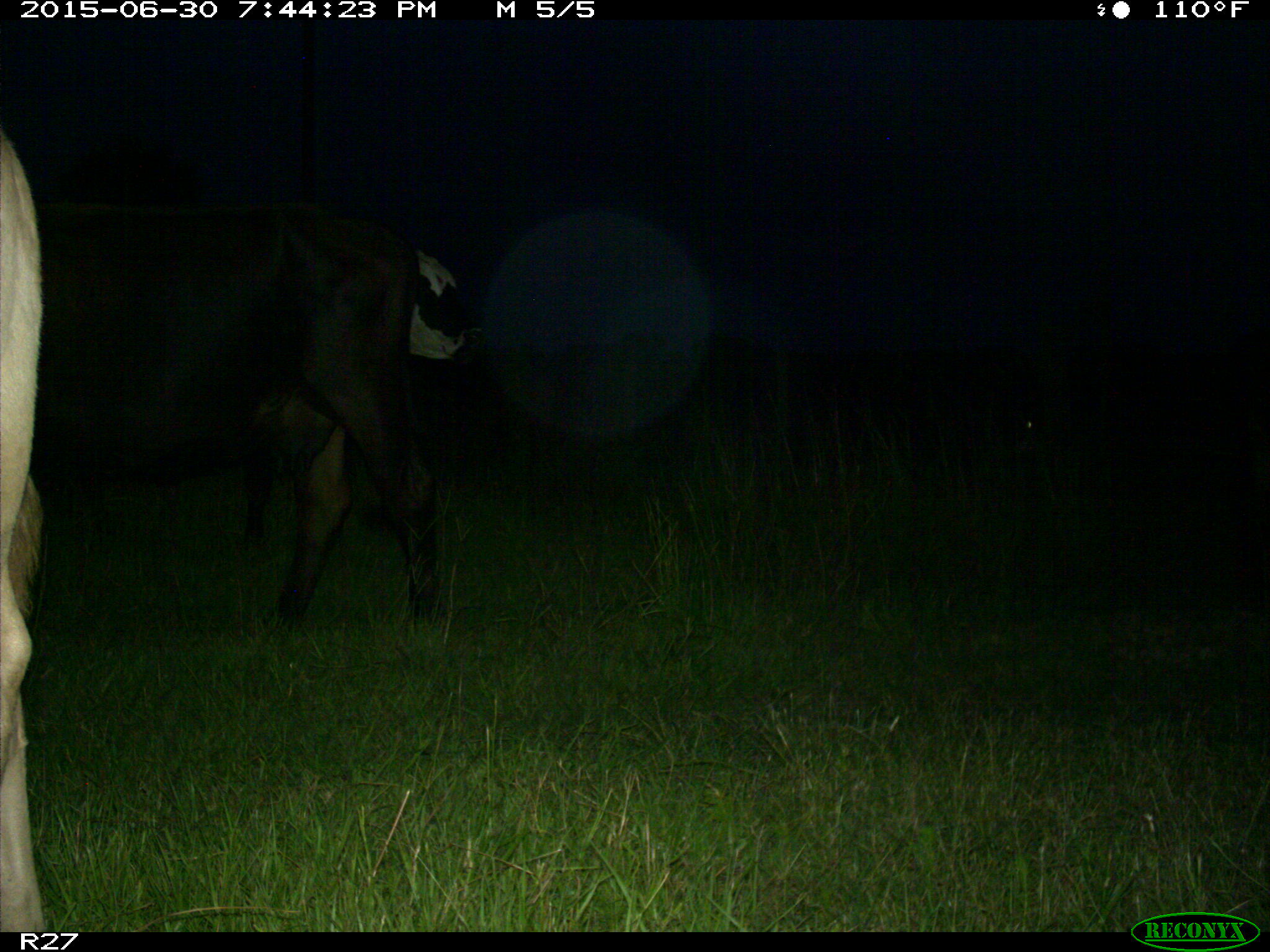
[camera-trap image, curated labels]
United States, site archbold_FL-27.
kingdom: Animalia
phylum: Chordata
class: Mammalia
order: Artiodactyla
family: Bovidae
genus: Bos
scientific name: Bos taurus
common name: domestic cow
Bos taurus (domestic cow).